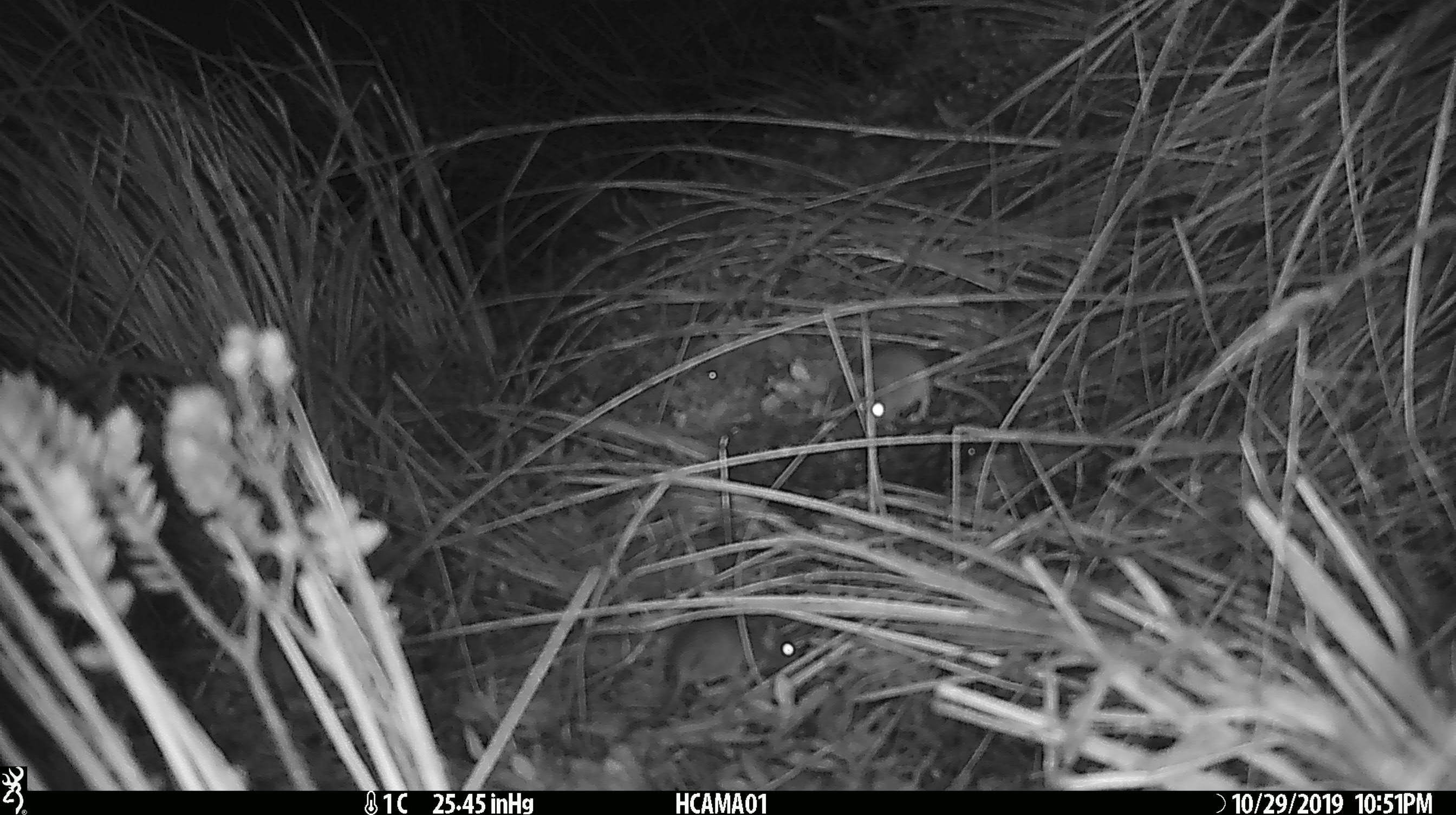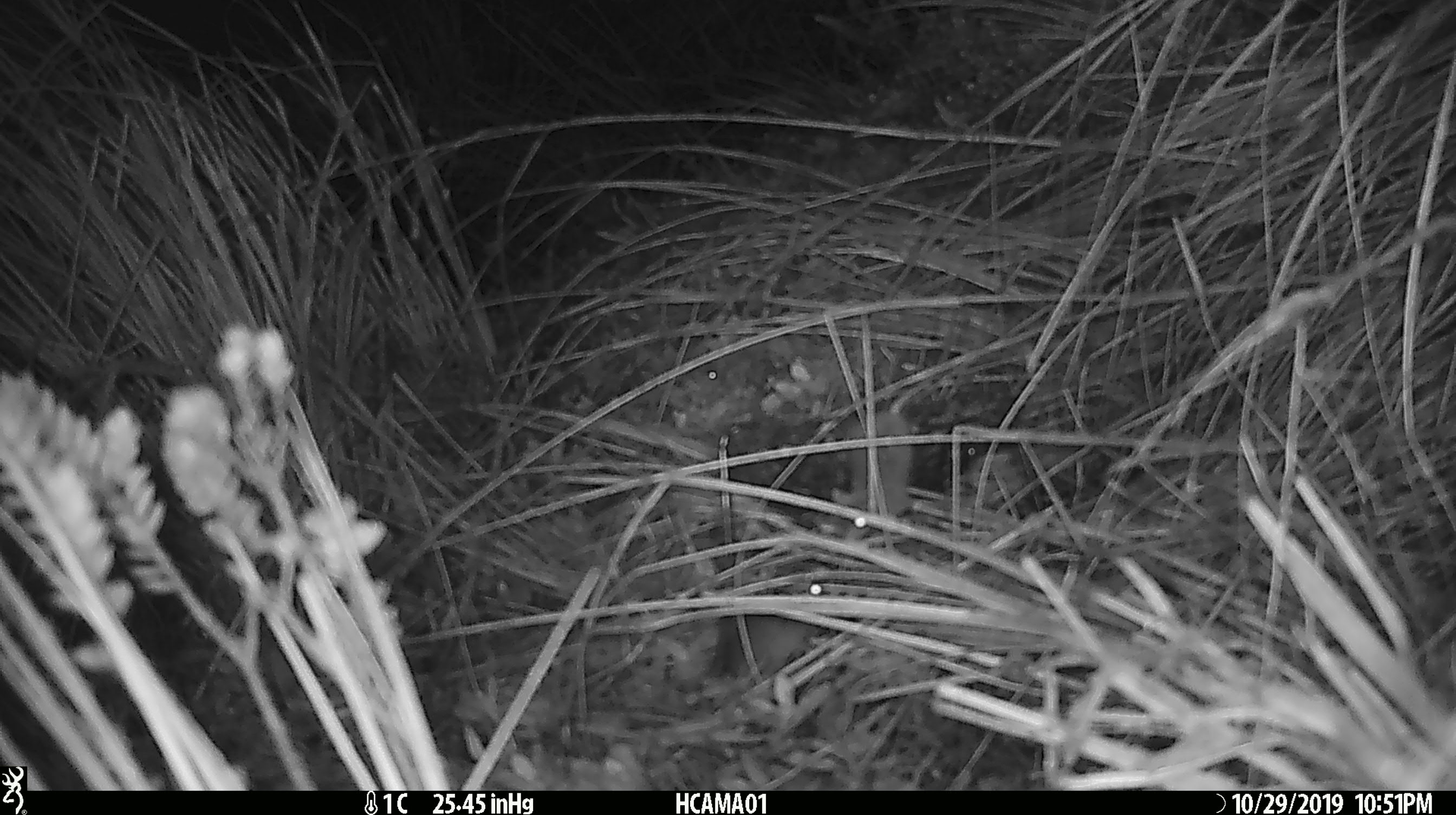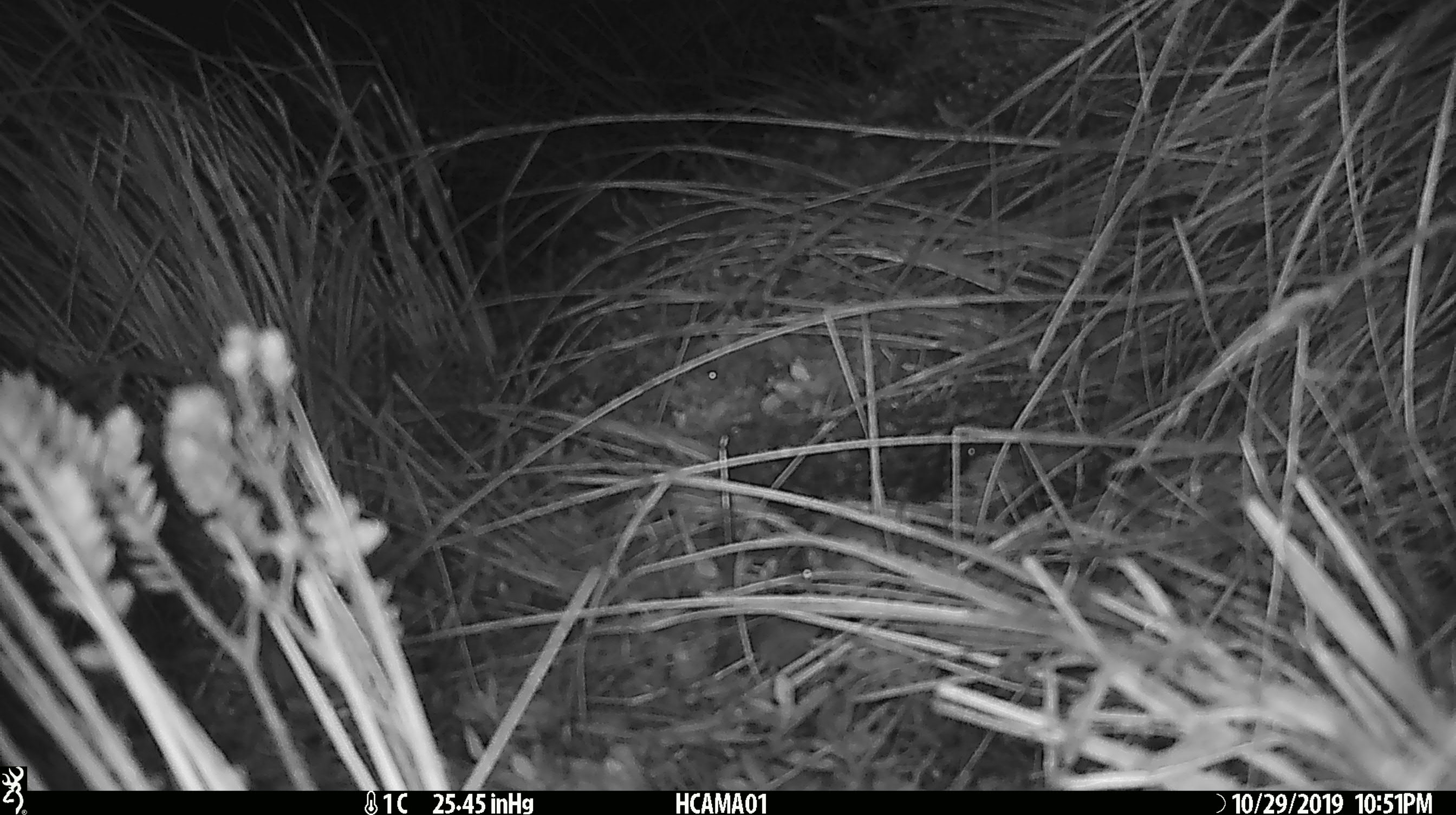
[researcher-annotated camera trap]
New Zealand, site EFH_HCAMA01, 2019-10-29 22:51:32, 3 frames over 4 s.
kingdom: Animalia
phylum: Chordata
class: Mammalia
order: Rodentia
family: Muridae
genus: Mus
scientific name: Mus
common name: mouse